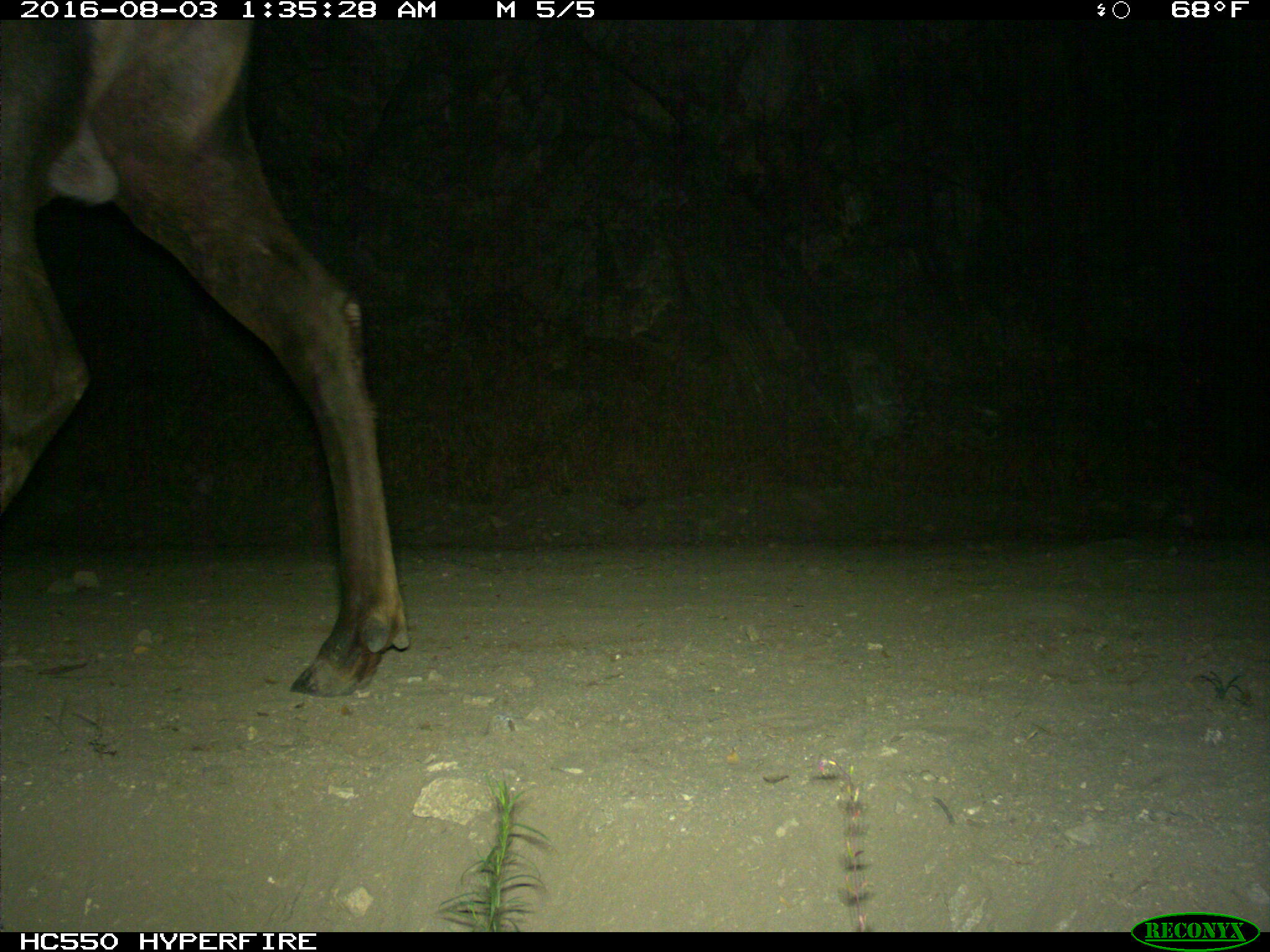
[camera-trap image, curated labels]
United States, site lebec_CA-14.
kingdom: Animalia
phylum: Chordata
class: Mammalia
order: Artiodactyla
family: Cervidae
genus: Cervus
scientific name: Cervus canadensis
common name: elk